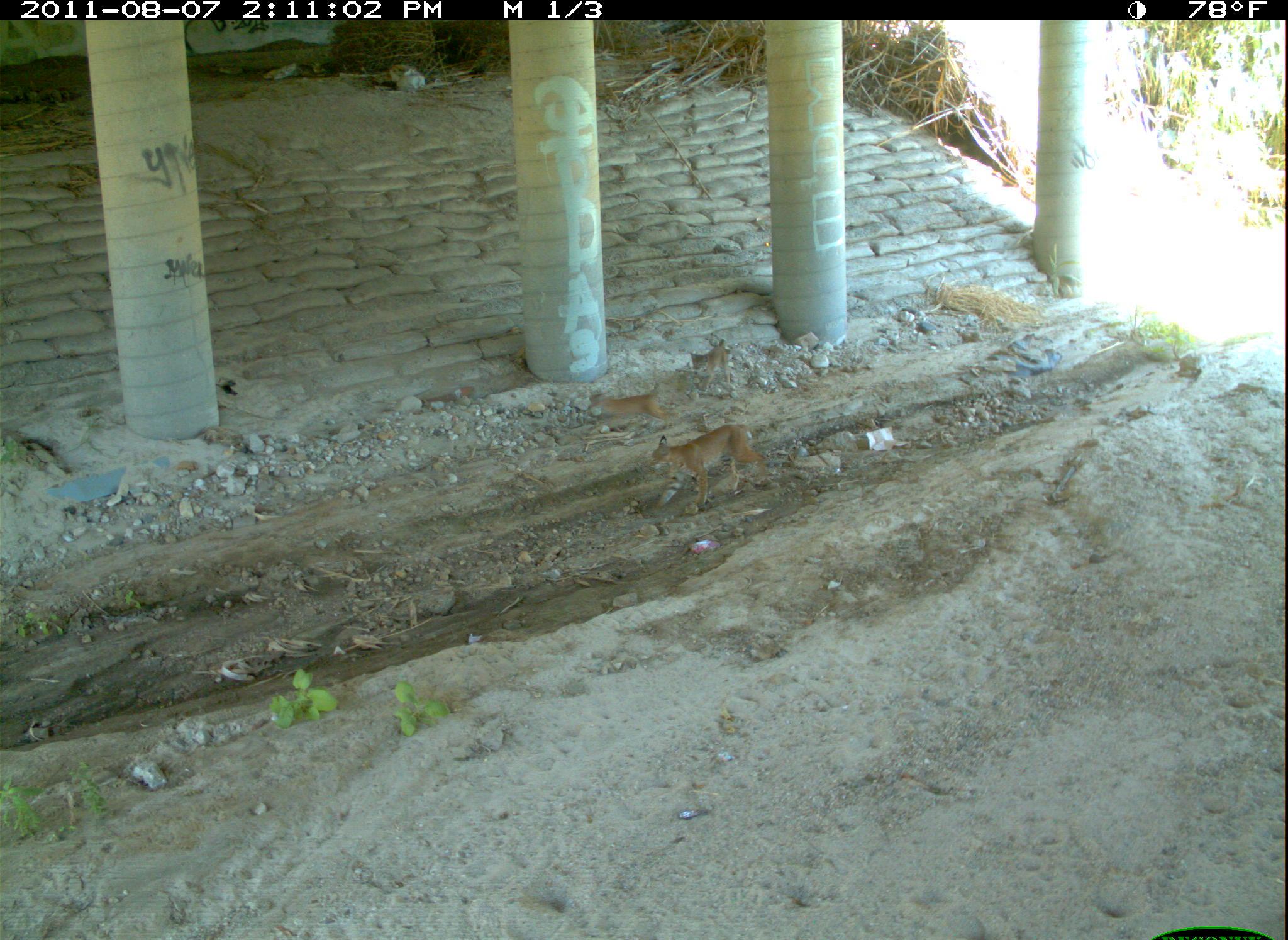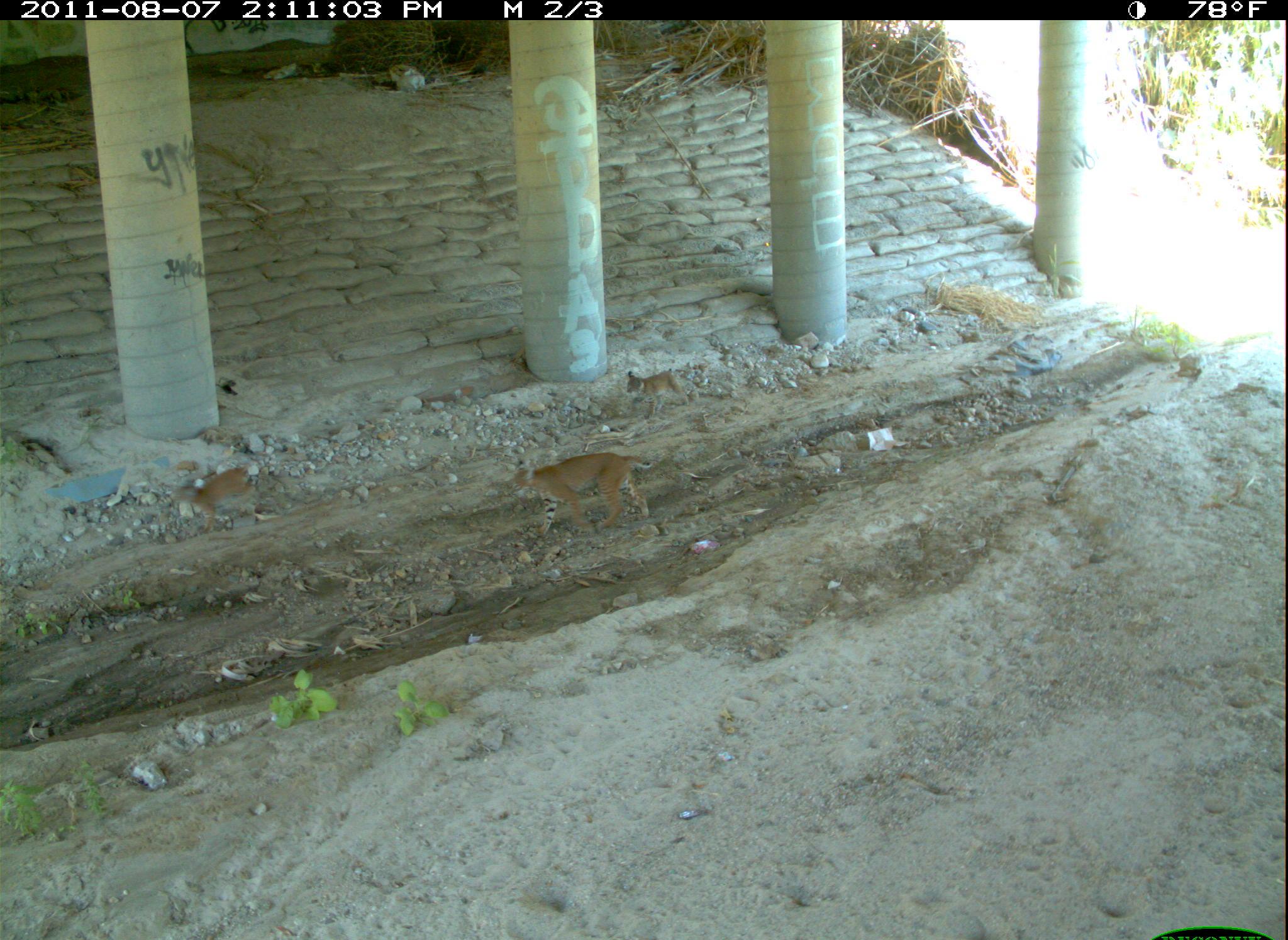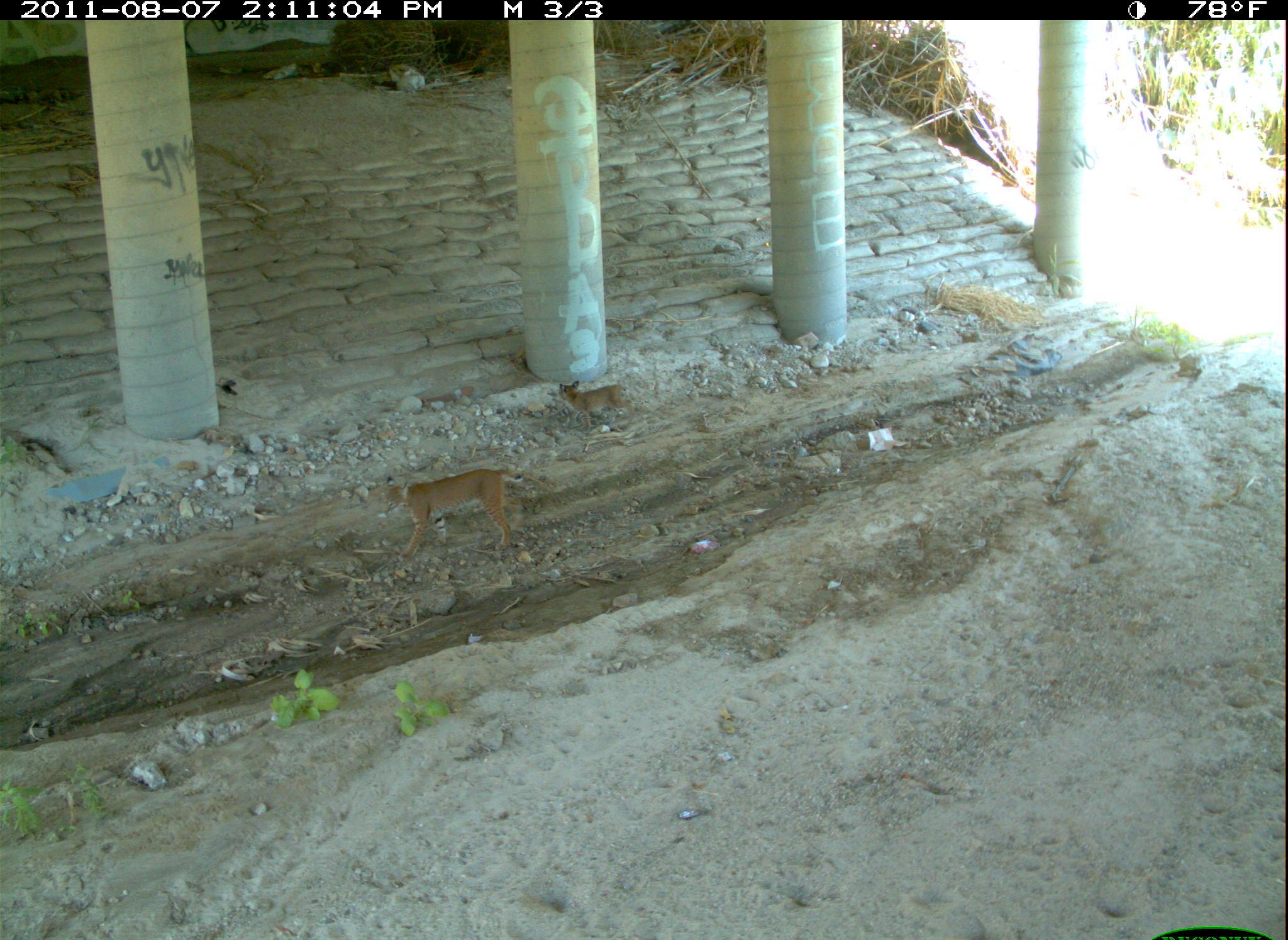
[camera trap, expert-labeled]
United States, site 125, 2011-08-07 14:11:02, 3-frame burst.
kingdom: Animalia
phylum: Chordata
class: Mammalia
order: Carnivora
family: Felidae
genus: Lynx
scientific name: Lynx rufus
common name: bobcat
Bobcat (Lynx rufus).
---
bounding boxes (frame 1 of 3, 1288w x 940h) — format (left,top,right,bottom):
bobcat: (641,417,769,519); (583,381,681,444); (684,333,742,403)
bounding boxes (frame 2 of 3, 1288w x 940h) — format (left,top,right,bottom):
bobcat: (503,445,661,547); (167,461,270,543); (616,361,696,424)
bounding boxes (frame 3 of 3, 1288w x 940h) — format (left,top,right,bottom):
bobcat: (377,459,532,567); (552,377,636,437)